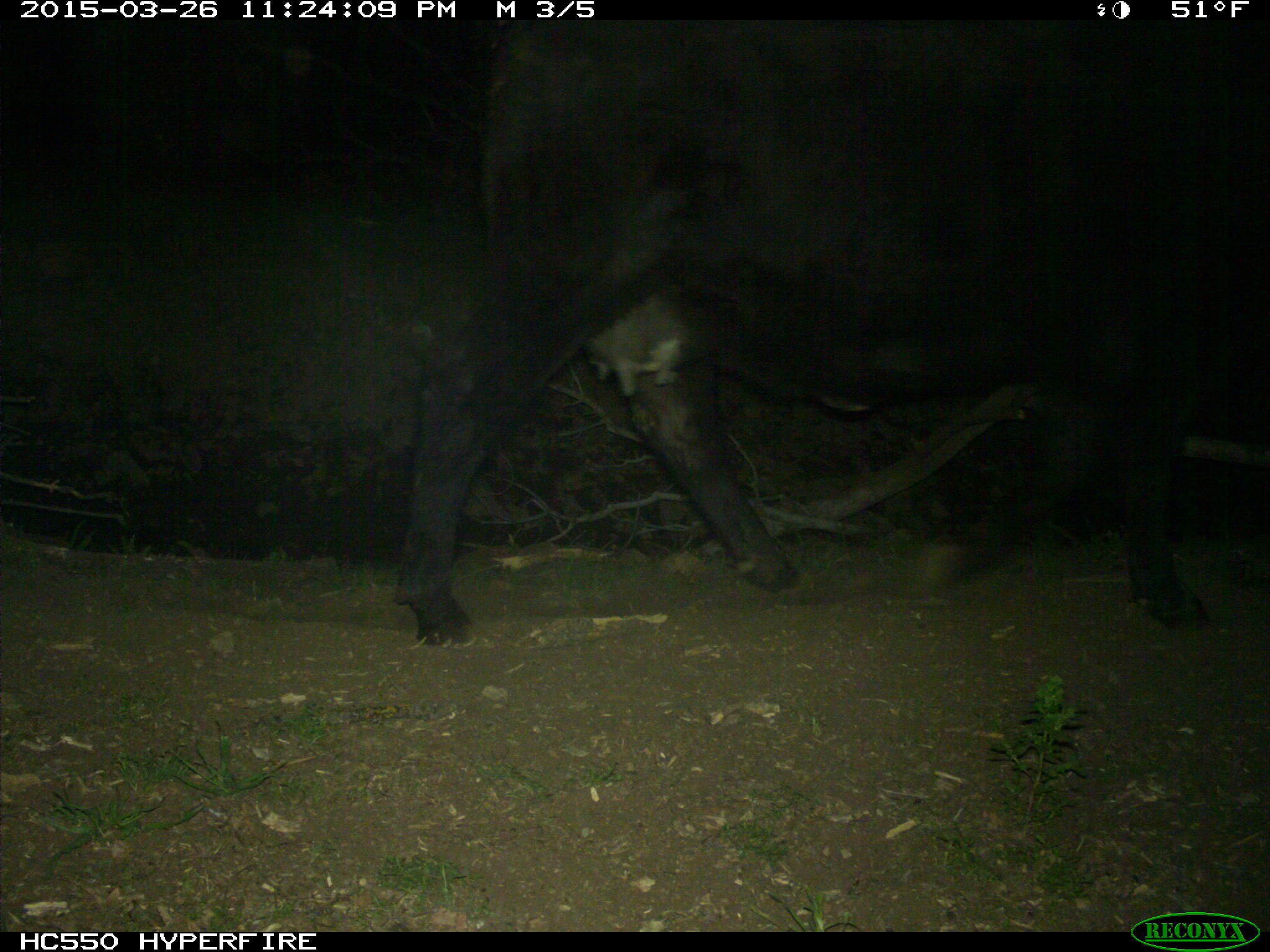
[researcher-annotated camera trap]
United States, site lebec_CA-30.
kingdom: Animalia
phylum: Chordata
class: Mammalia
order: Artiodactyla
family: Bovidae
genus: Bos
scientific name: Bos taurus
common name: domestic cow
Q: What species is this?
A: Bos taurus (domestic cow).